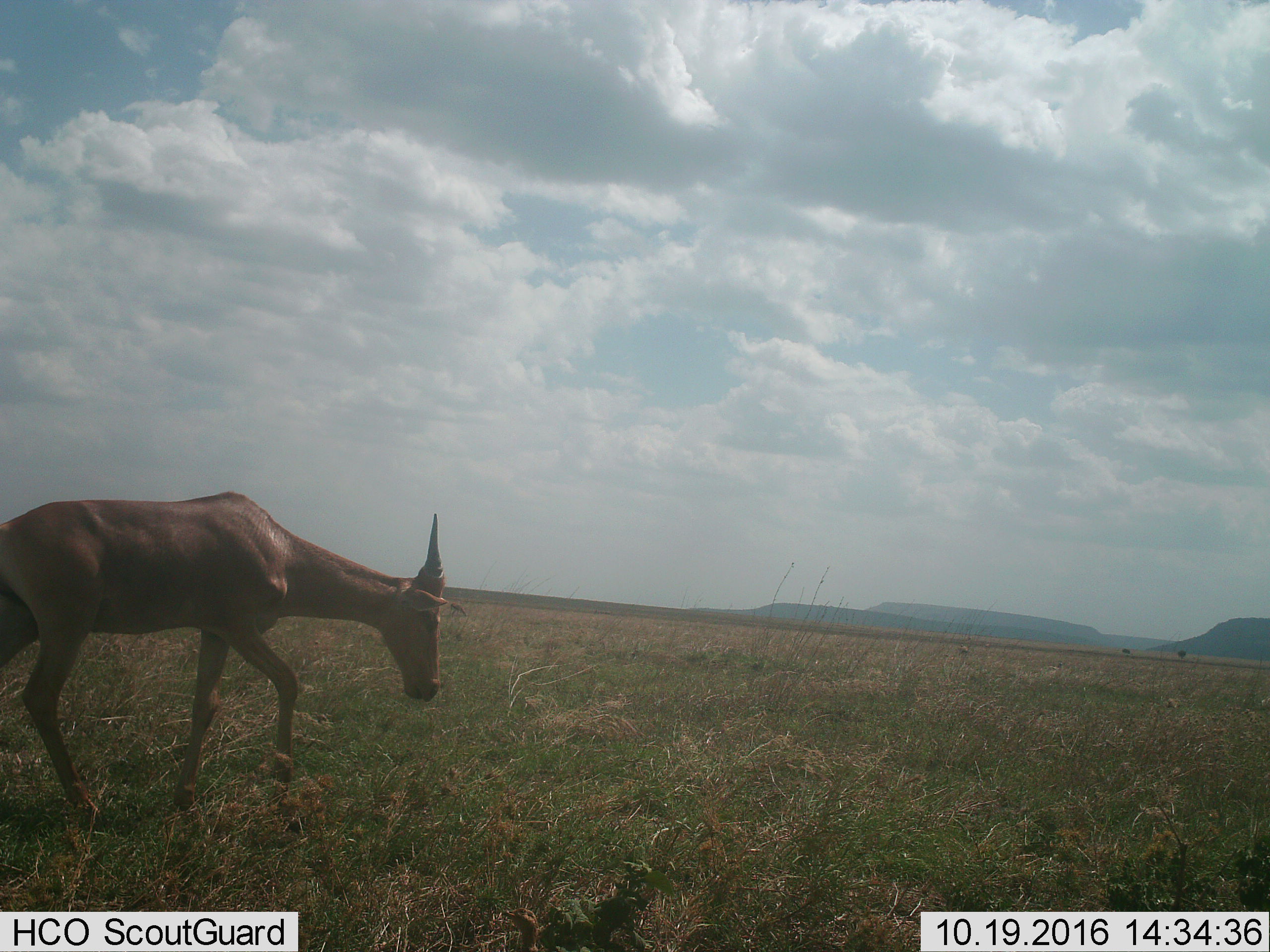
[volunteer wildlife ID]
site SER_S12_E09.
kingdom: Animalia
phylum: Chordata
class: Mammalia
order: Artiodactyla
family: Bovidae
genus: Alcelaphus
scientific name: Alcelaphus buselaphus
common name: hartebeest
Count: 1.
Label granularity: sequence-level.